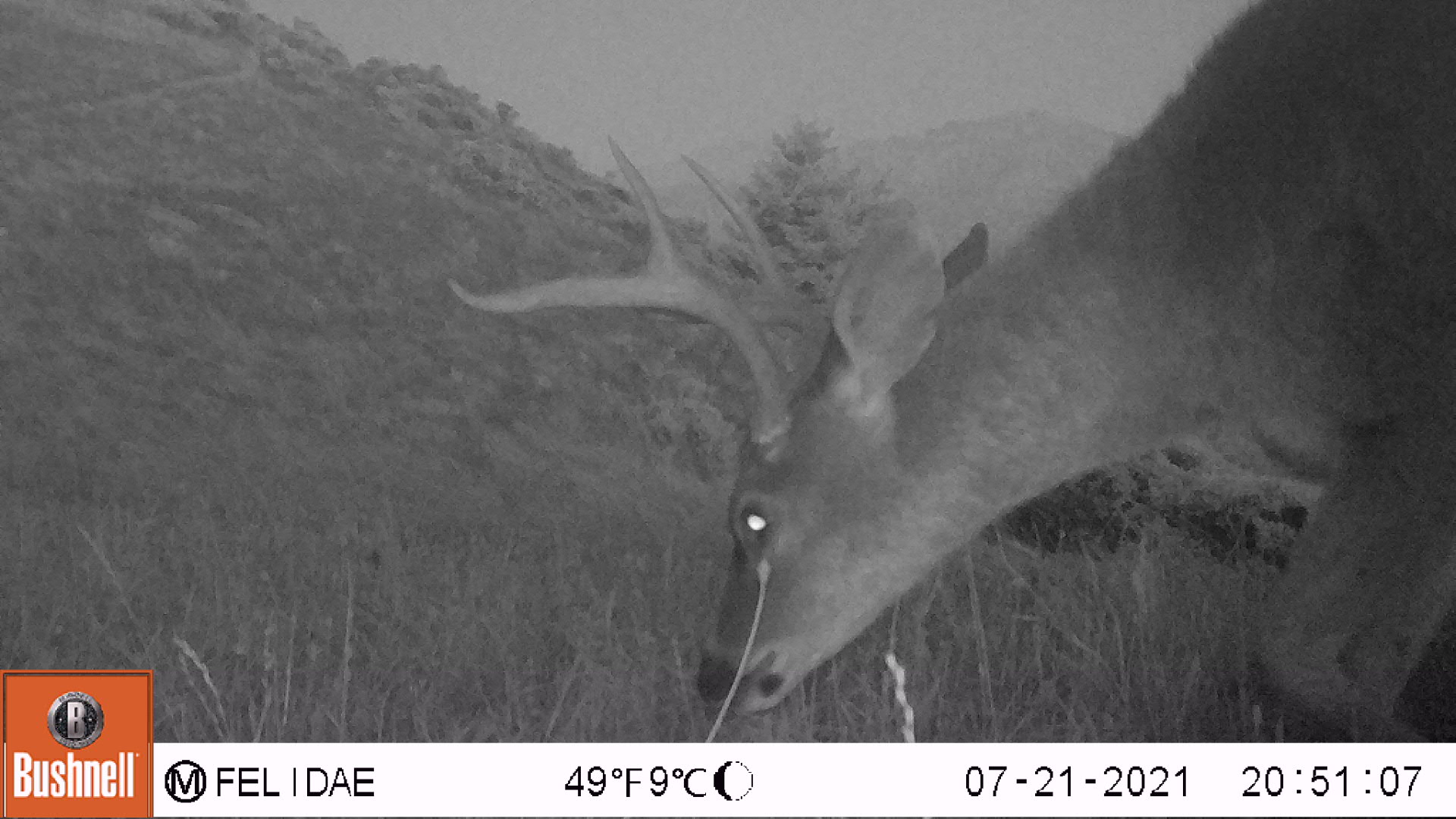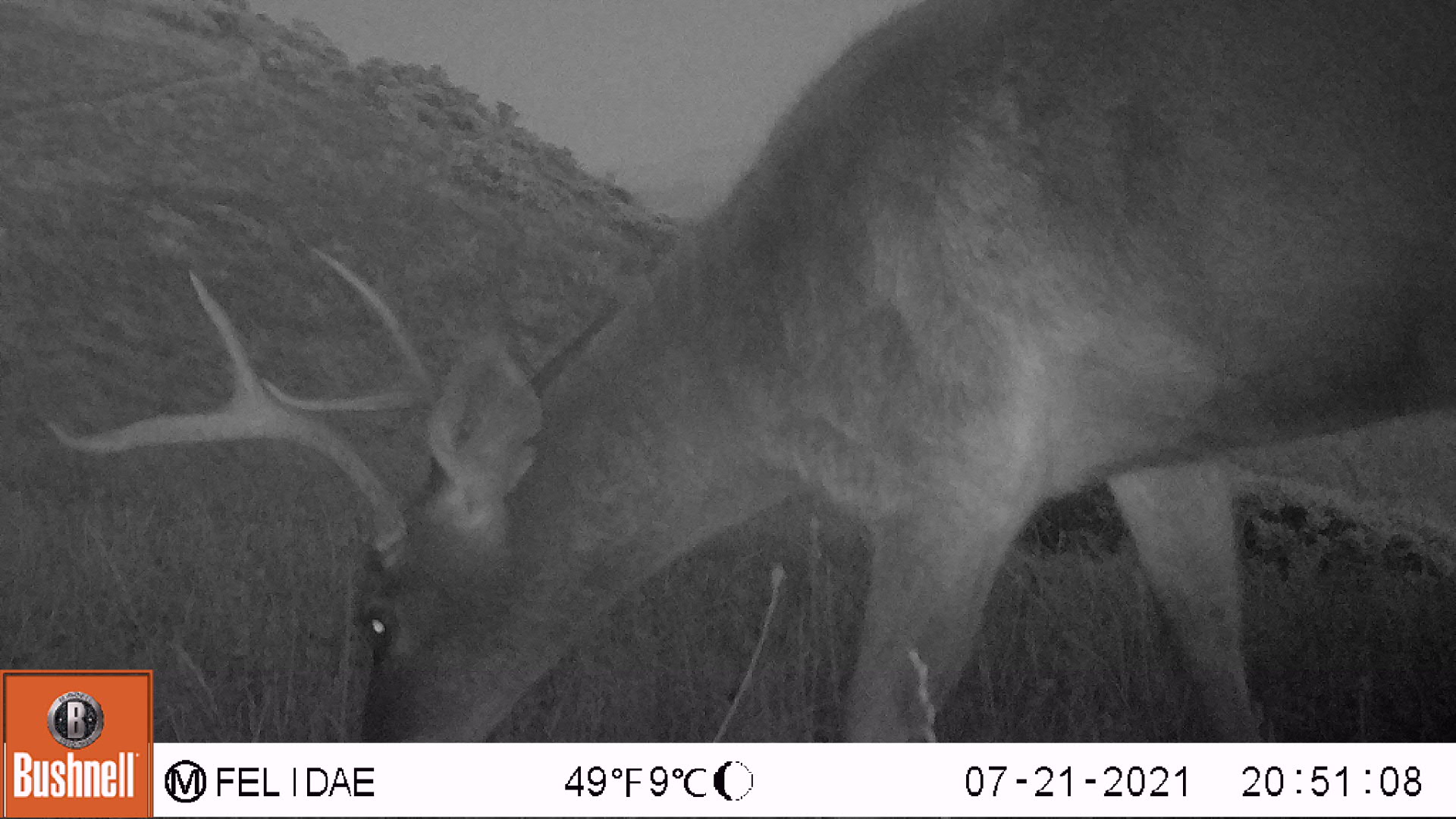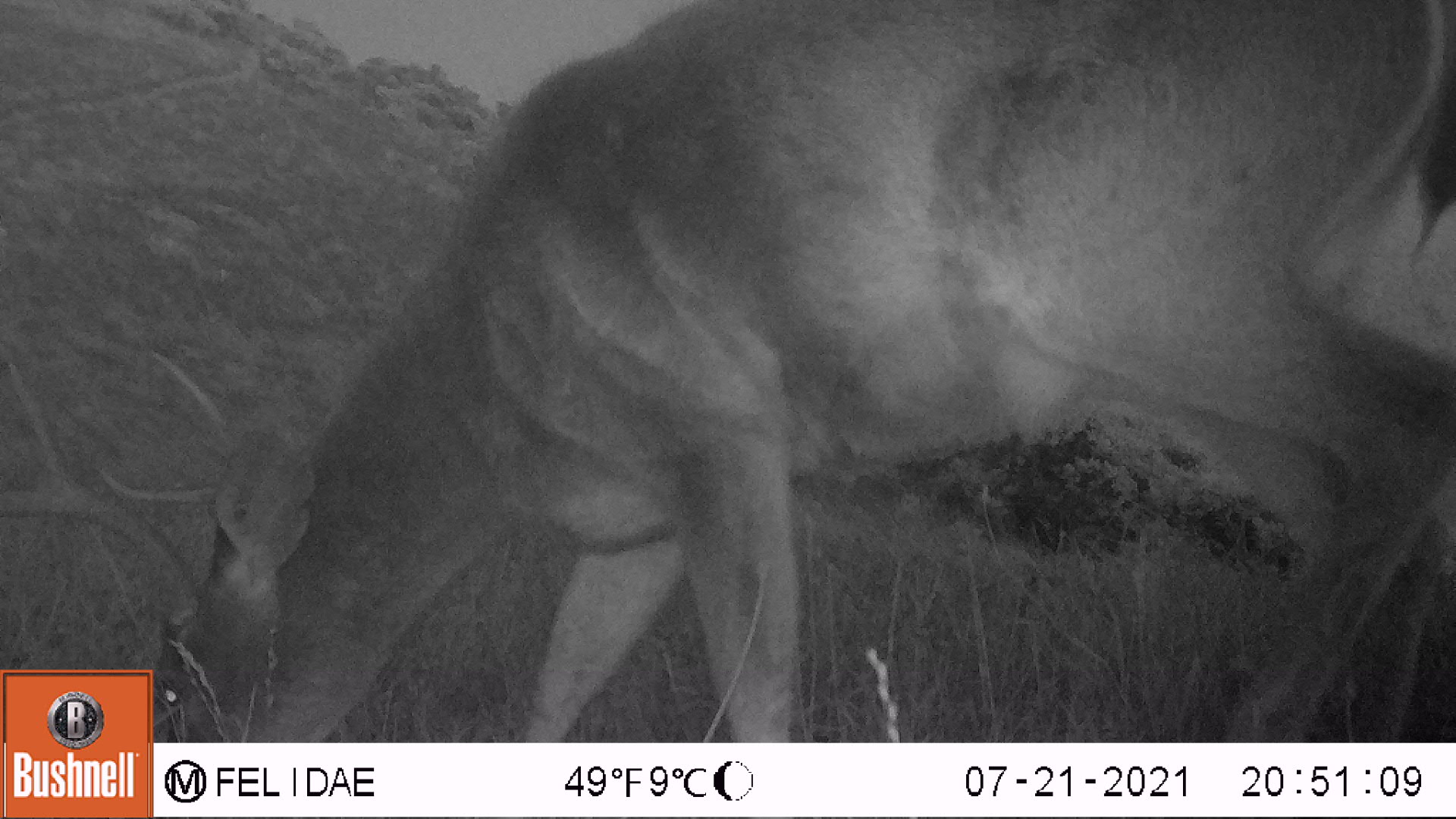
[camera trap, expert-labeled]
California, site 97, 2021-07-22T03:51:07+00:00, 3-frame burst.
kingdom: Animalia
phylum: Chordata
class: Mammalia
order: Artiodactyla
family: Cervidae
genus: Odocoileus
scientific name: Odocoileus hemionus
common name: mule deer